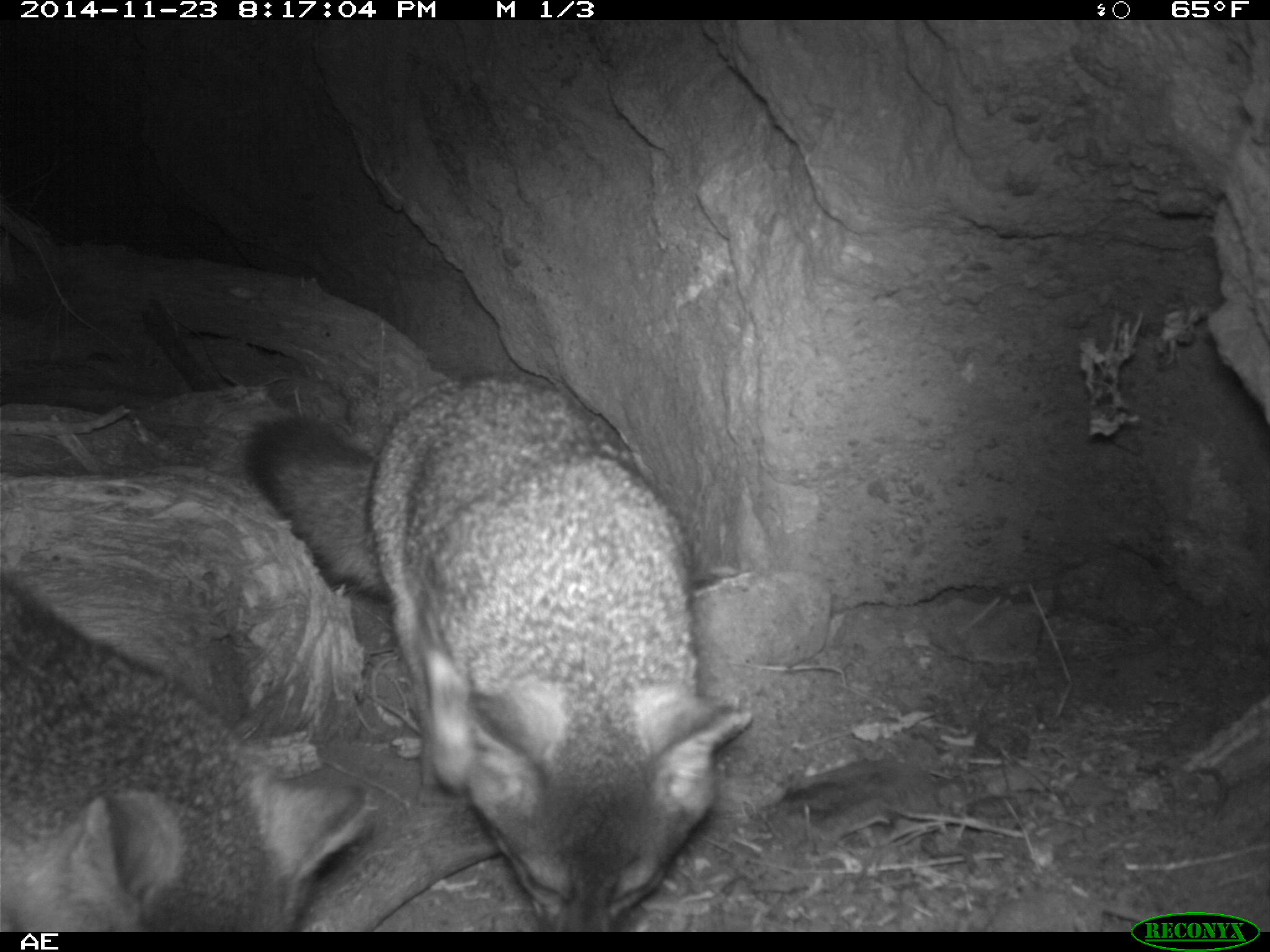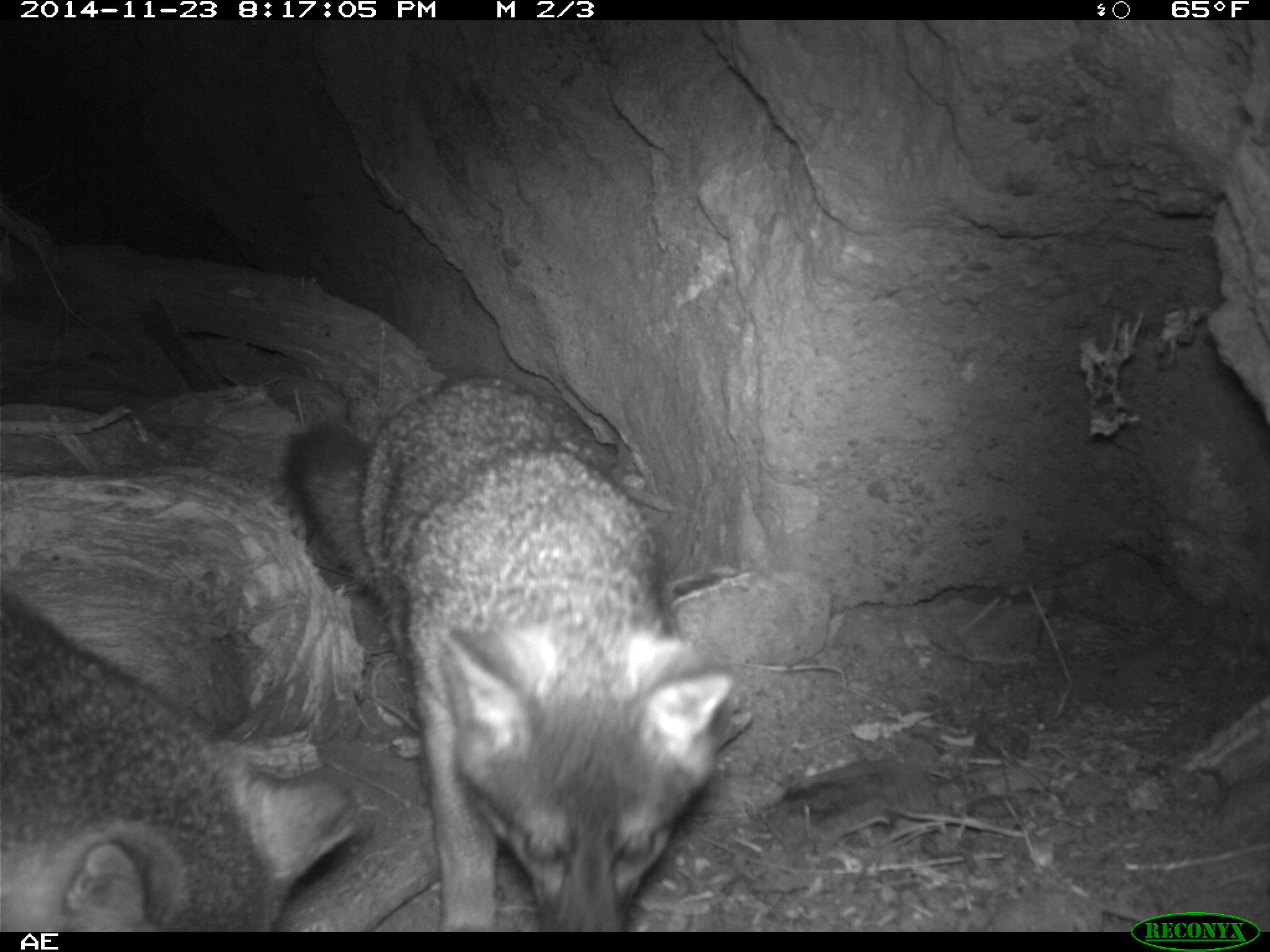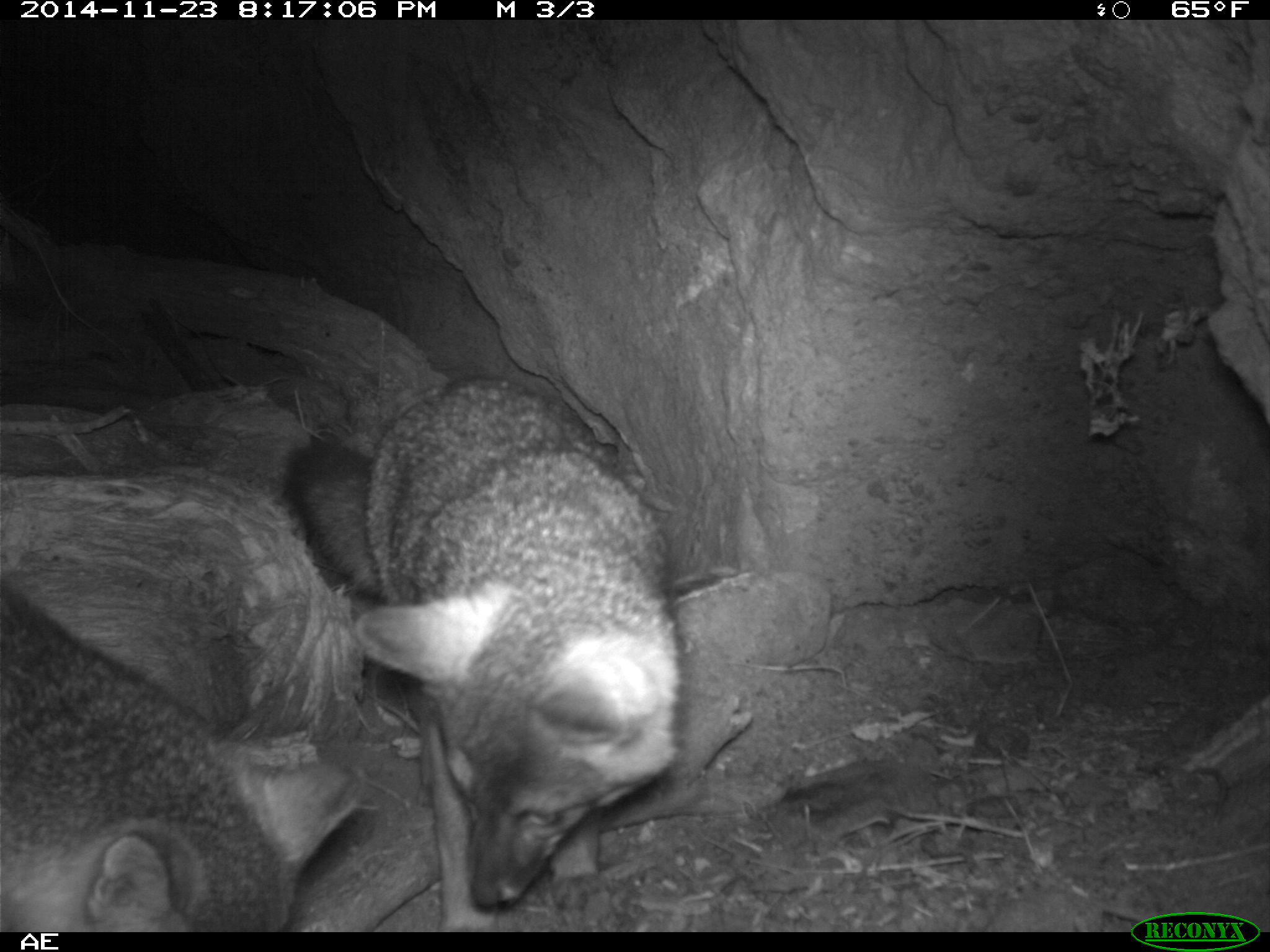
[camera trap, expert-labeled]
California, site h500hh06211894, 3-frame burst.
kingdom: Animalia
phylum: Chordata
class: Mammalia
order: Carnivora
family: Canidae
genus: Urocyon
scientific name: Urocyon littoralis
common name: island fox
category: fox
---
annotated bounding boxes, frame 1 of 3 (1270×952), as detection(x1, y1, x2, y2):
fox: detection(242, 361, 755, 931); detection(0, 572, 370, 933)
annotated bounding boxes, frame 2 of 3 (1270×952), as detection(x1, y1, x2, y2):
fox: detection(285, 374, 735, 933); detection(0, 597, 362, 932)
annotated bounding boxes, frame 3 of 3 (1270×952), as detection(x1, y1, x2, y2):
fox: detection(285, 375, 682, 910)